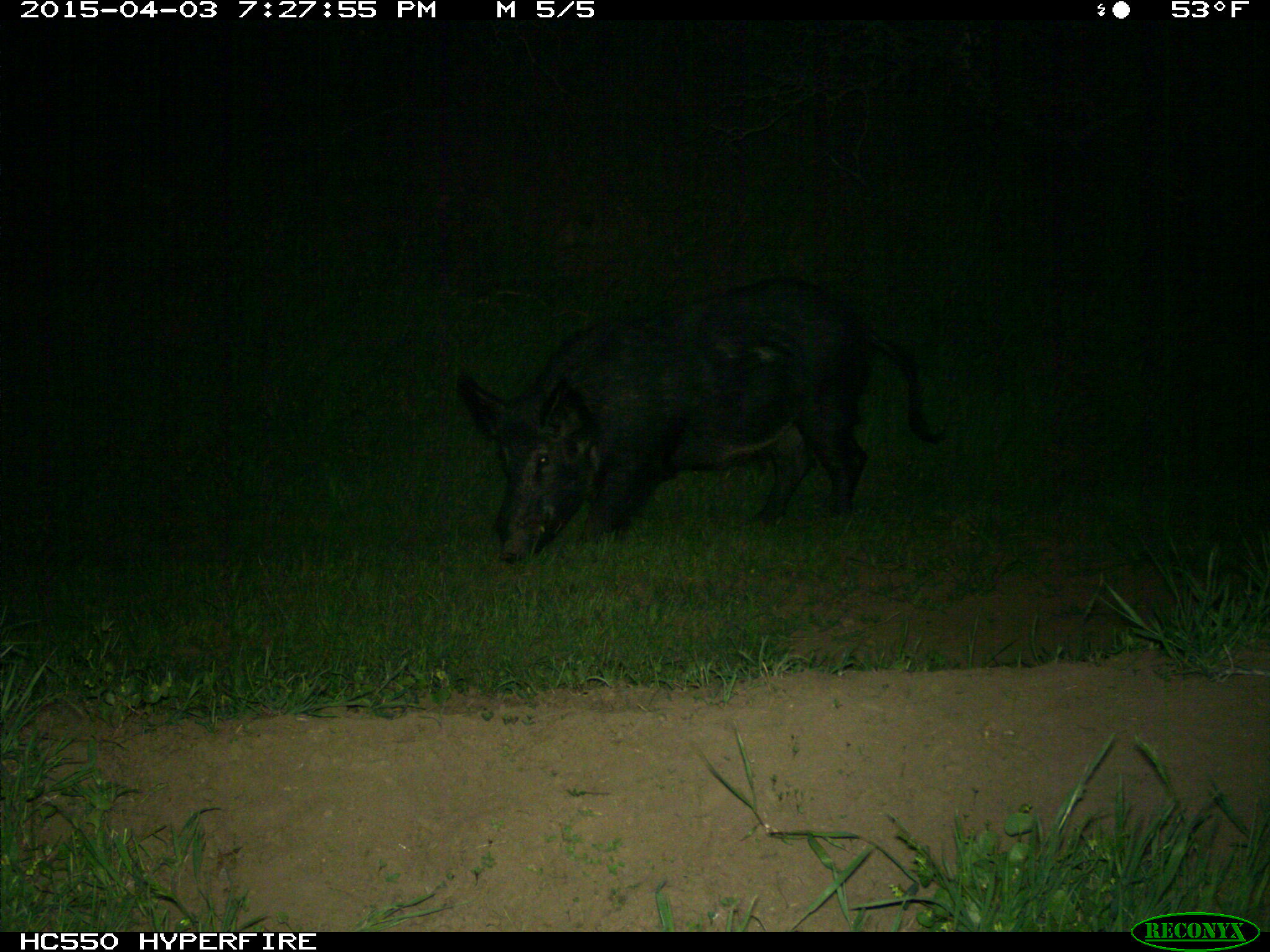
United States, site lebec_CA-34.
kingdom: Animalia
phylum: Chordata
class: Mammalia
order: Artiodactyla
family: Suidae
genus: Sus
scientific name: Sus scrofa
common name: wild boar